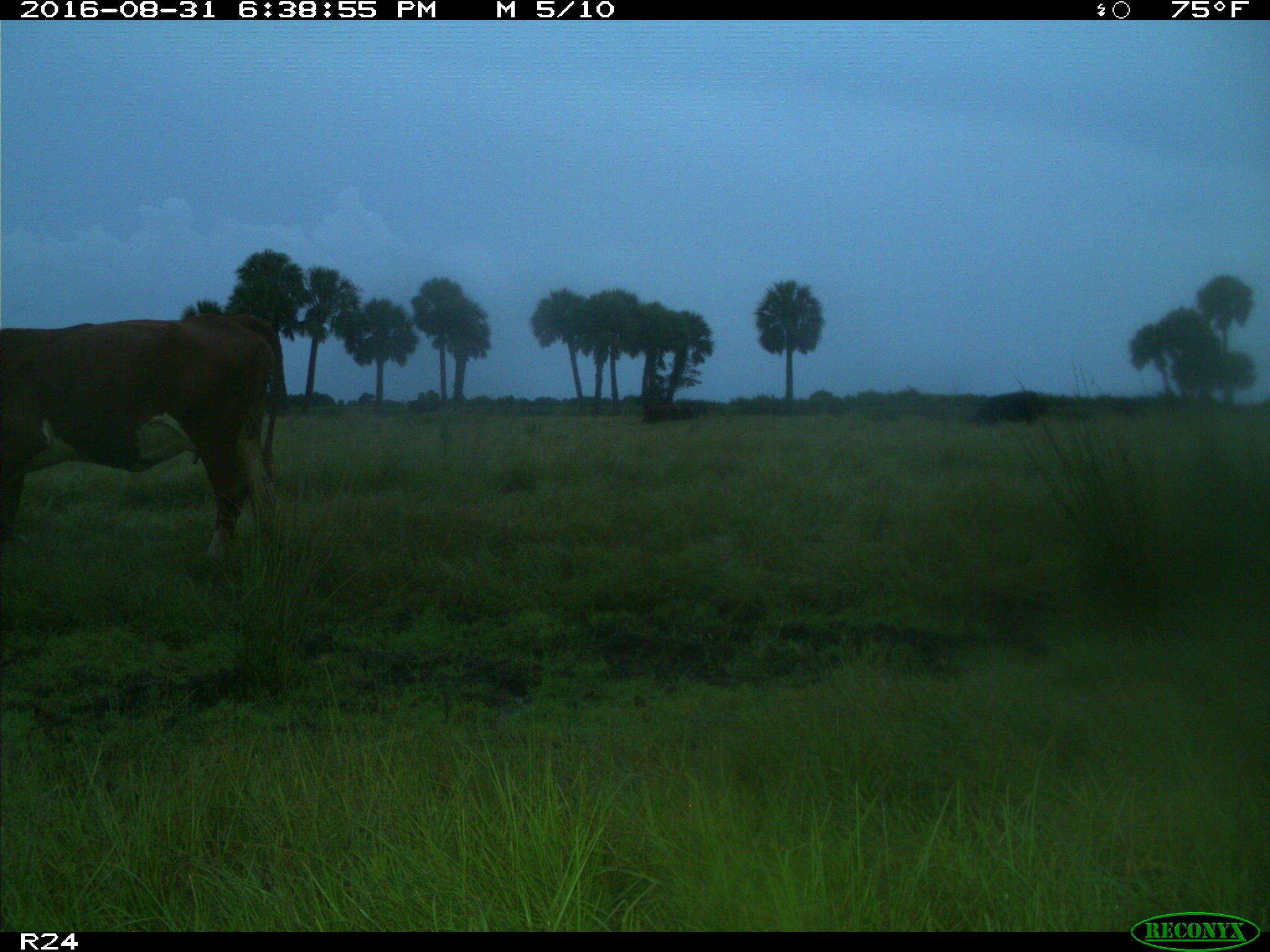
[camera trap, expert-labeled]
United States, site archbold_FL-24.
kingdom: Animalia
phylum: Chordata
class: Mammalia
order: Artiodactyla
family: Bovidae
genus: Bos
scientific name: Bos taurus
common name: domestic cow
Bos taurus (domestic cow).